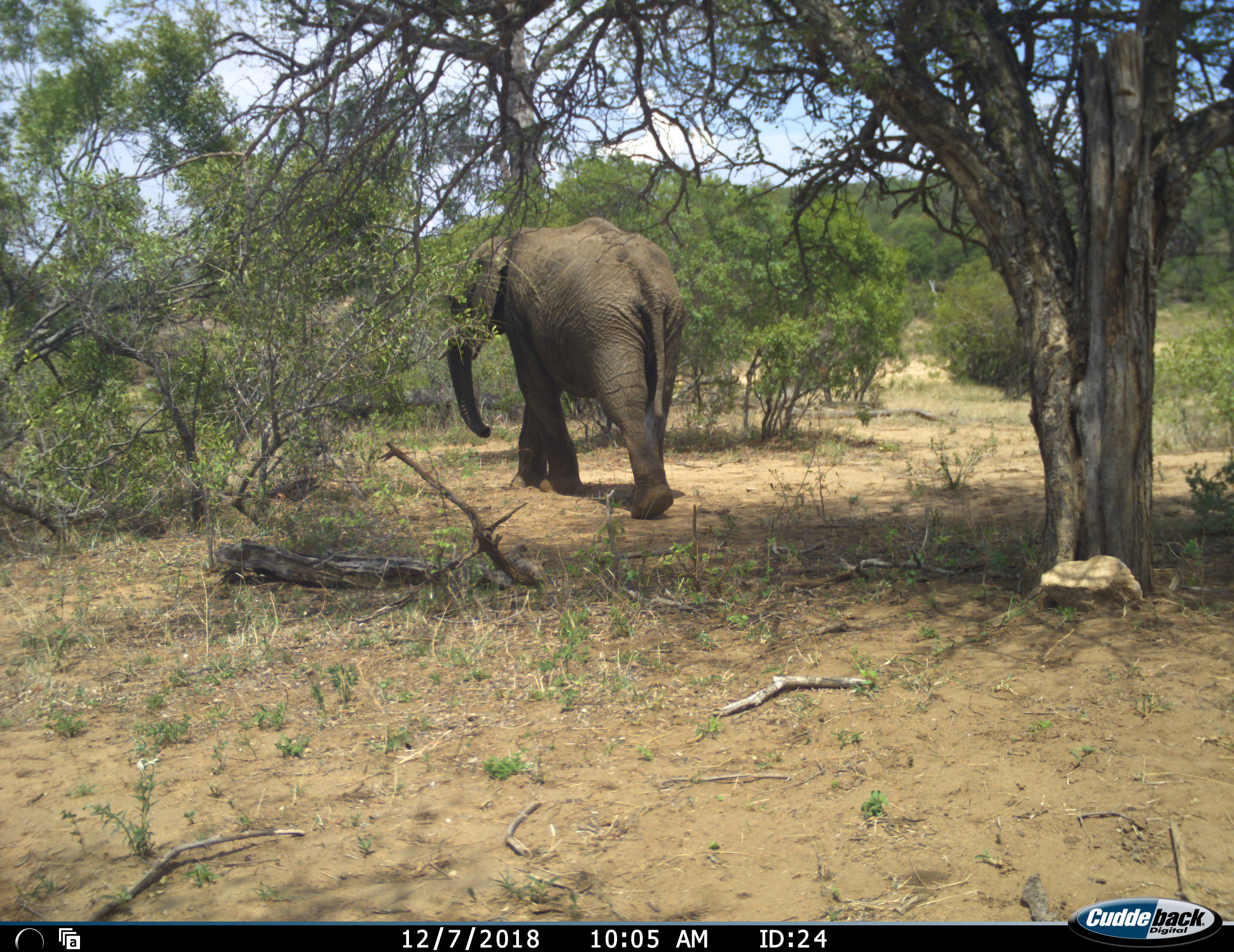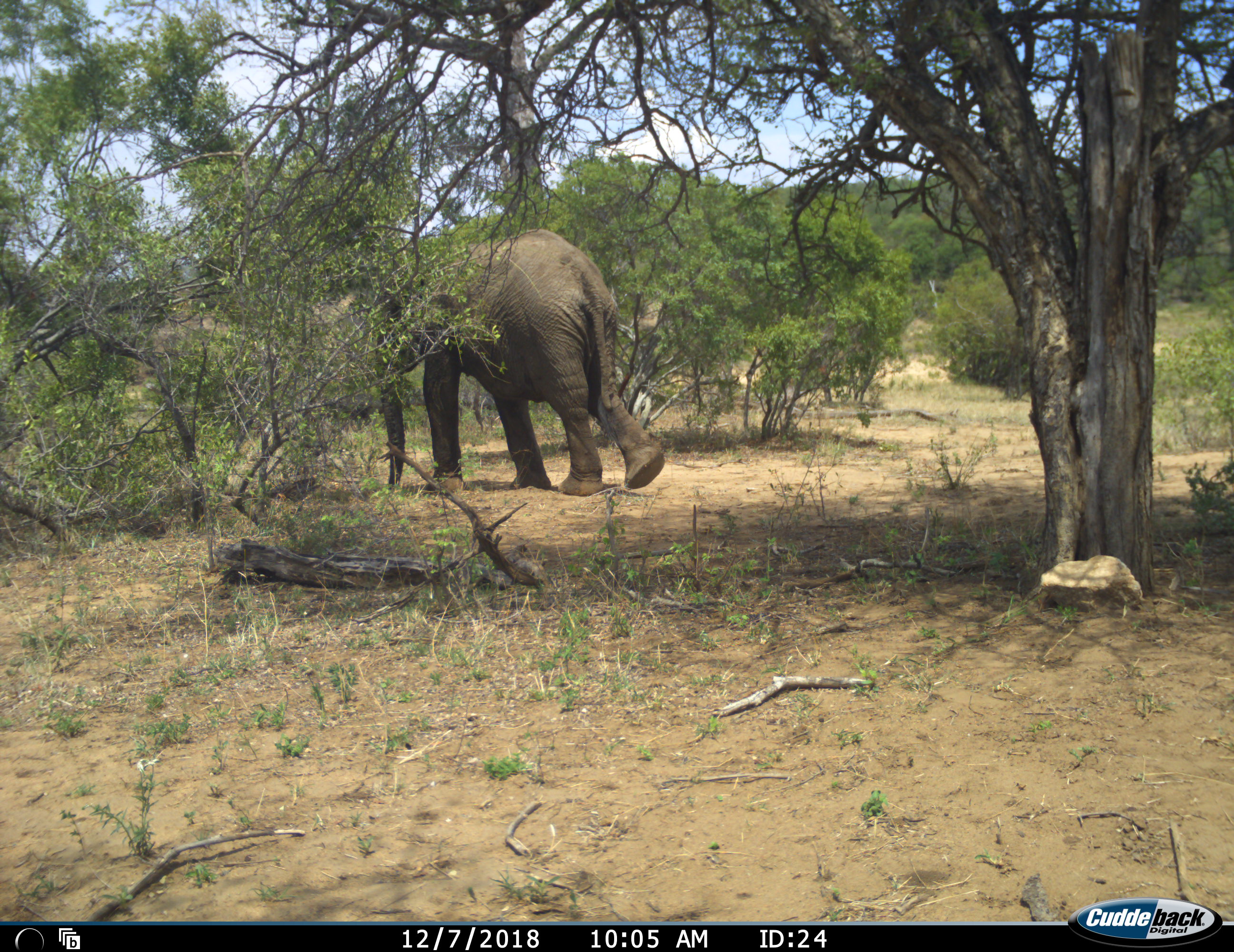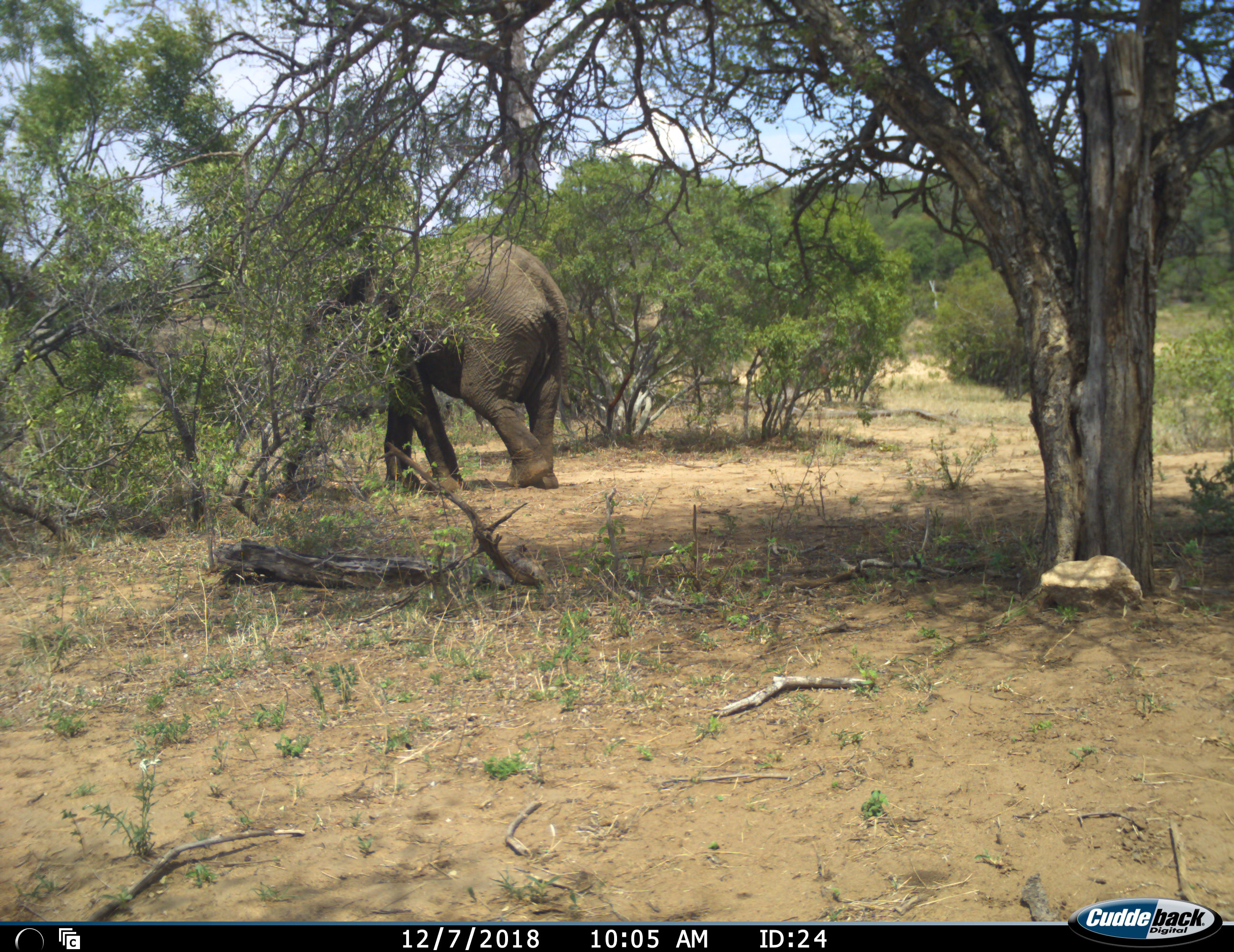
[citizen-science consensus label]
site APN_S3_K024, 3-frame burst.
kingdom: Animalia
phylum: Chordata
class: Mammalia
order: Proboscidea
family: Elephantidae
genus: Loxodonta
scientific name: Loxodonta africana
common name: african bush elephant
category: elephant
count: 1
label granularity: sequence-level